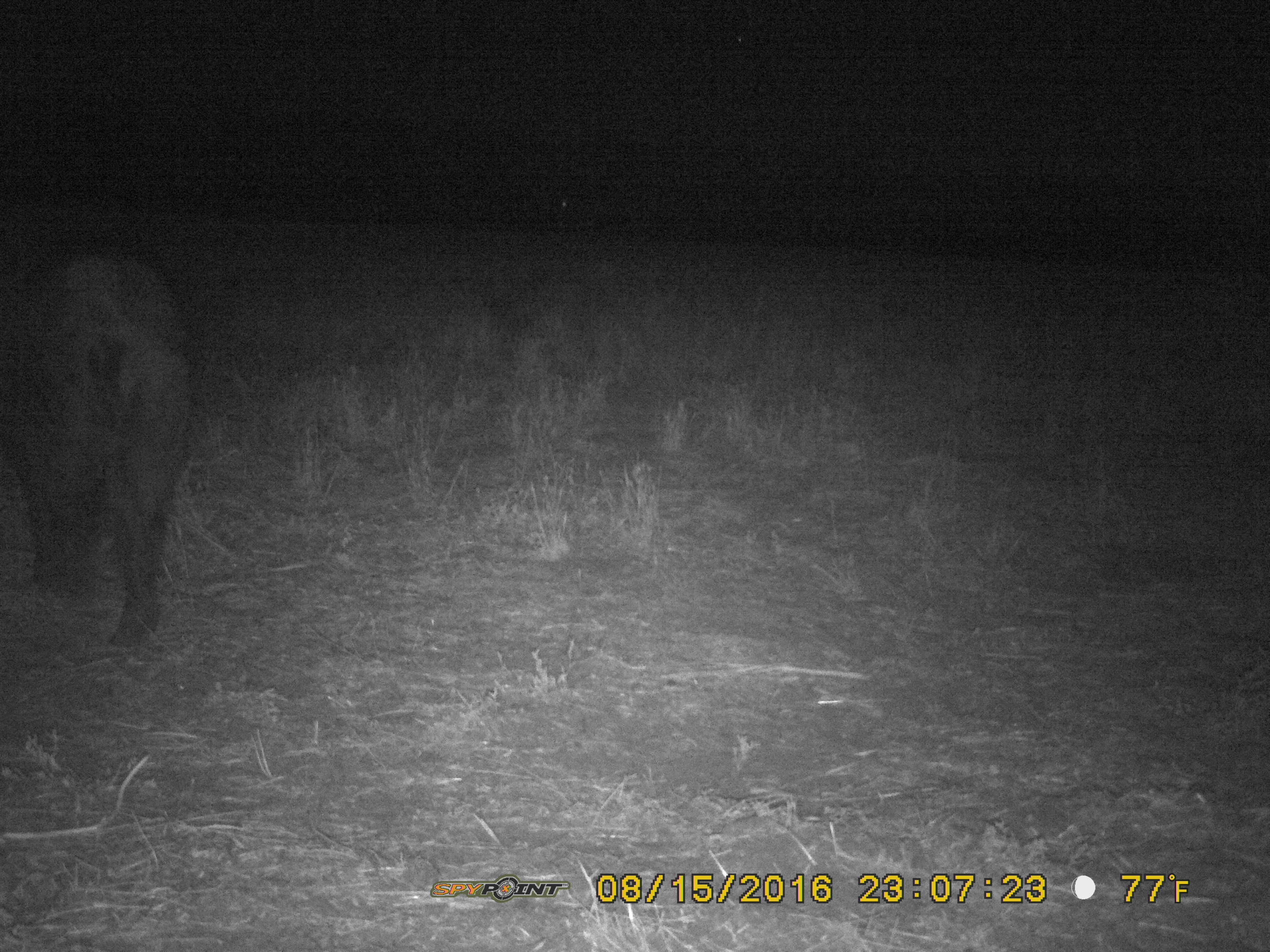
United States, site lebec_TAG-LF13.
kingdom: Animalia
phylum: Chordata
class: Mammalia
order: Artiodactyla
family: Suidae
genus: Sus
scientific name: Sus scrofa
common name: wild boar